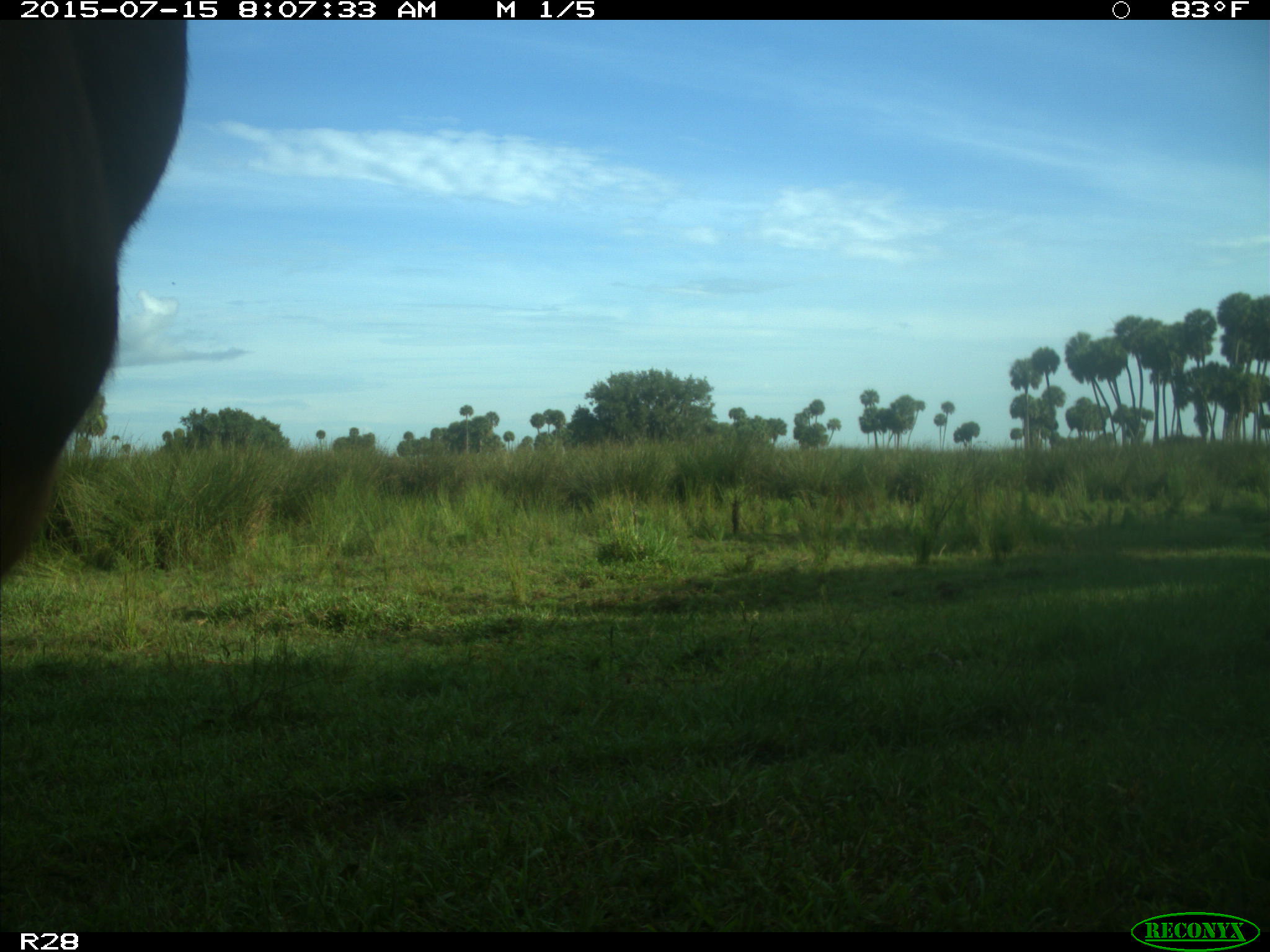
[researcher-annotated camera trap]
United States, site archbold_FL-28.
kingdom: Animalia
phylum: Chordata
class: Mammalia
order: Artiodactyla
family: Bovidae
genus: Bos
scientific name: Bos taurus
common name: domestic cow